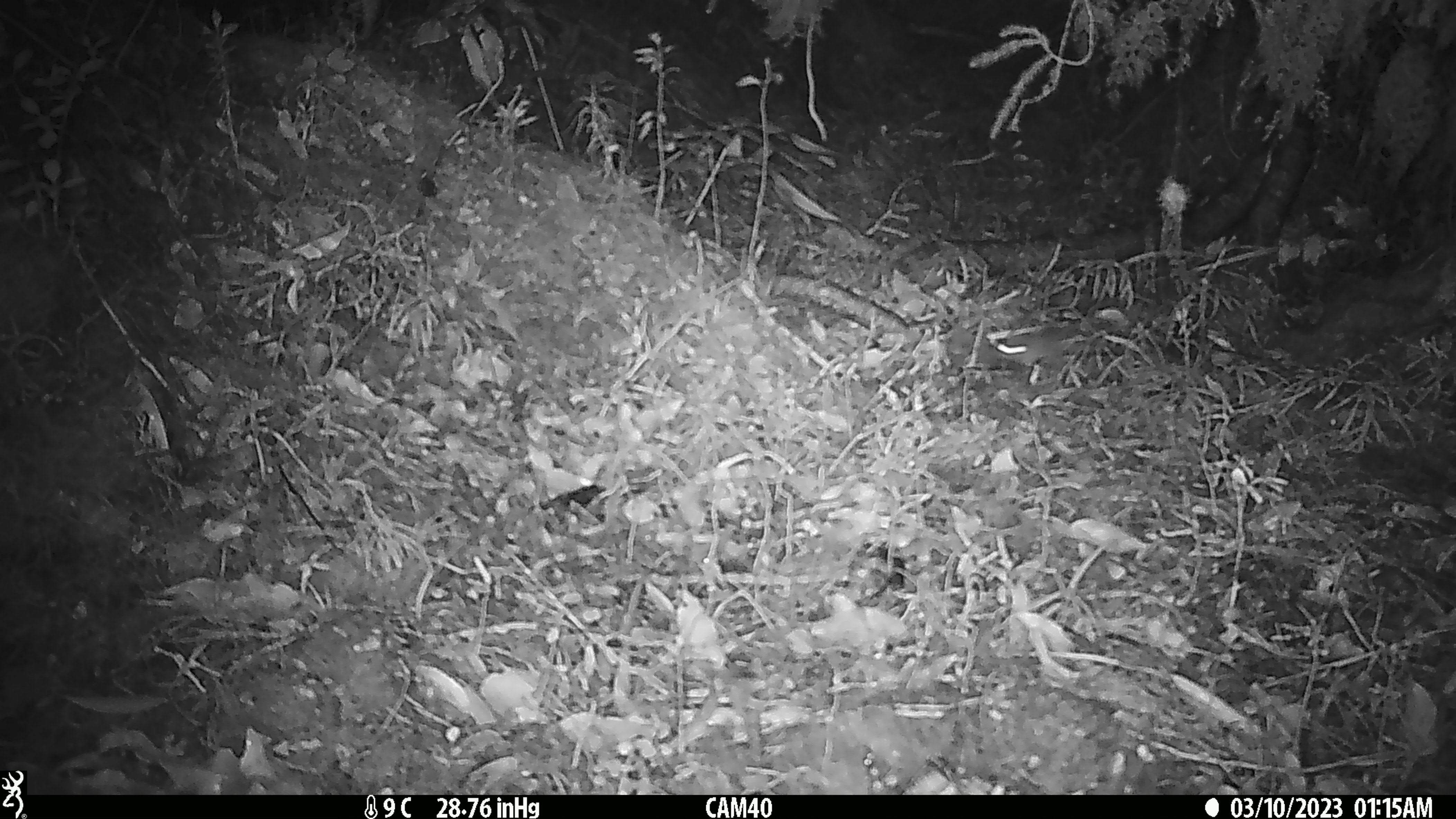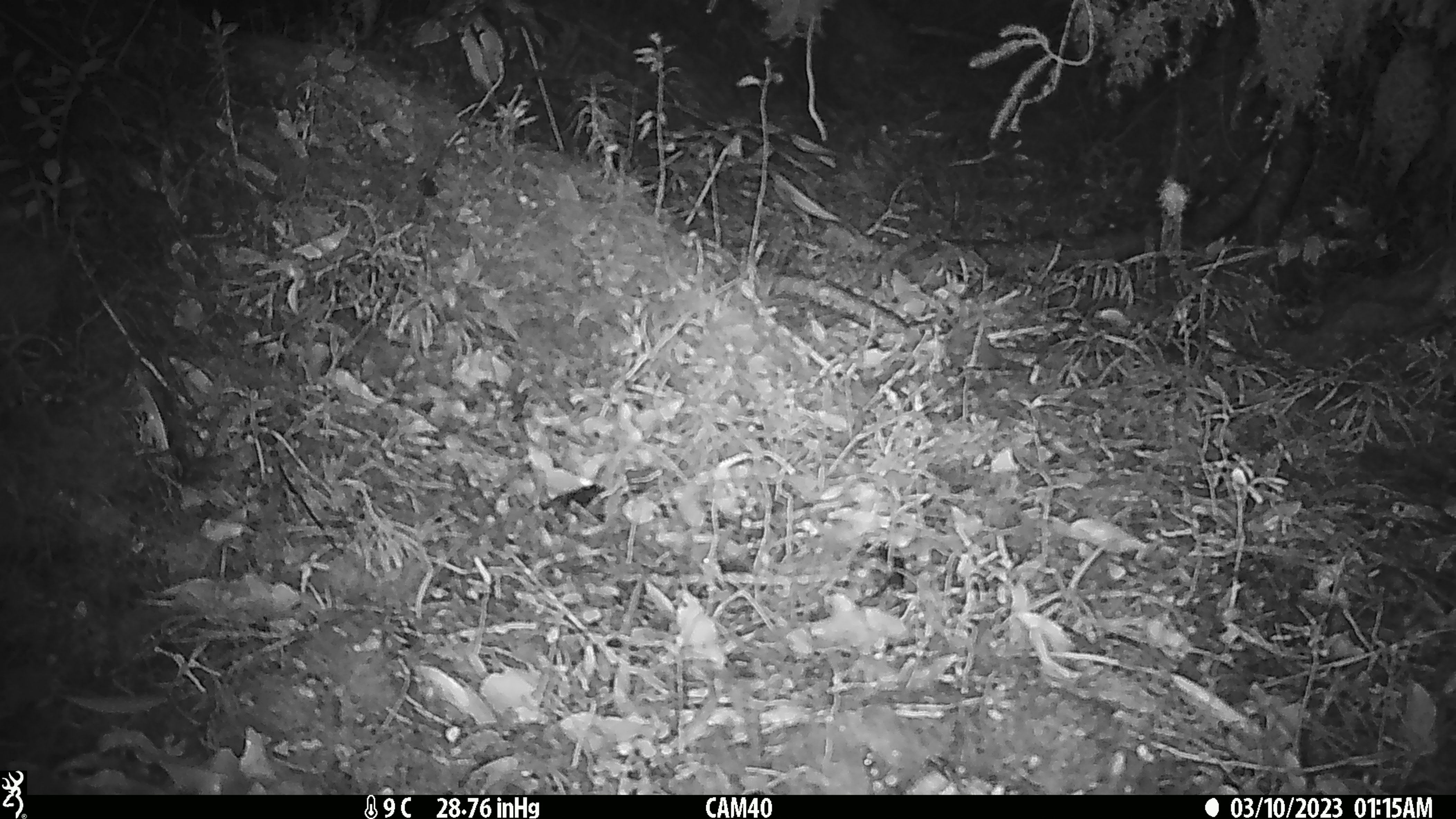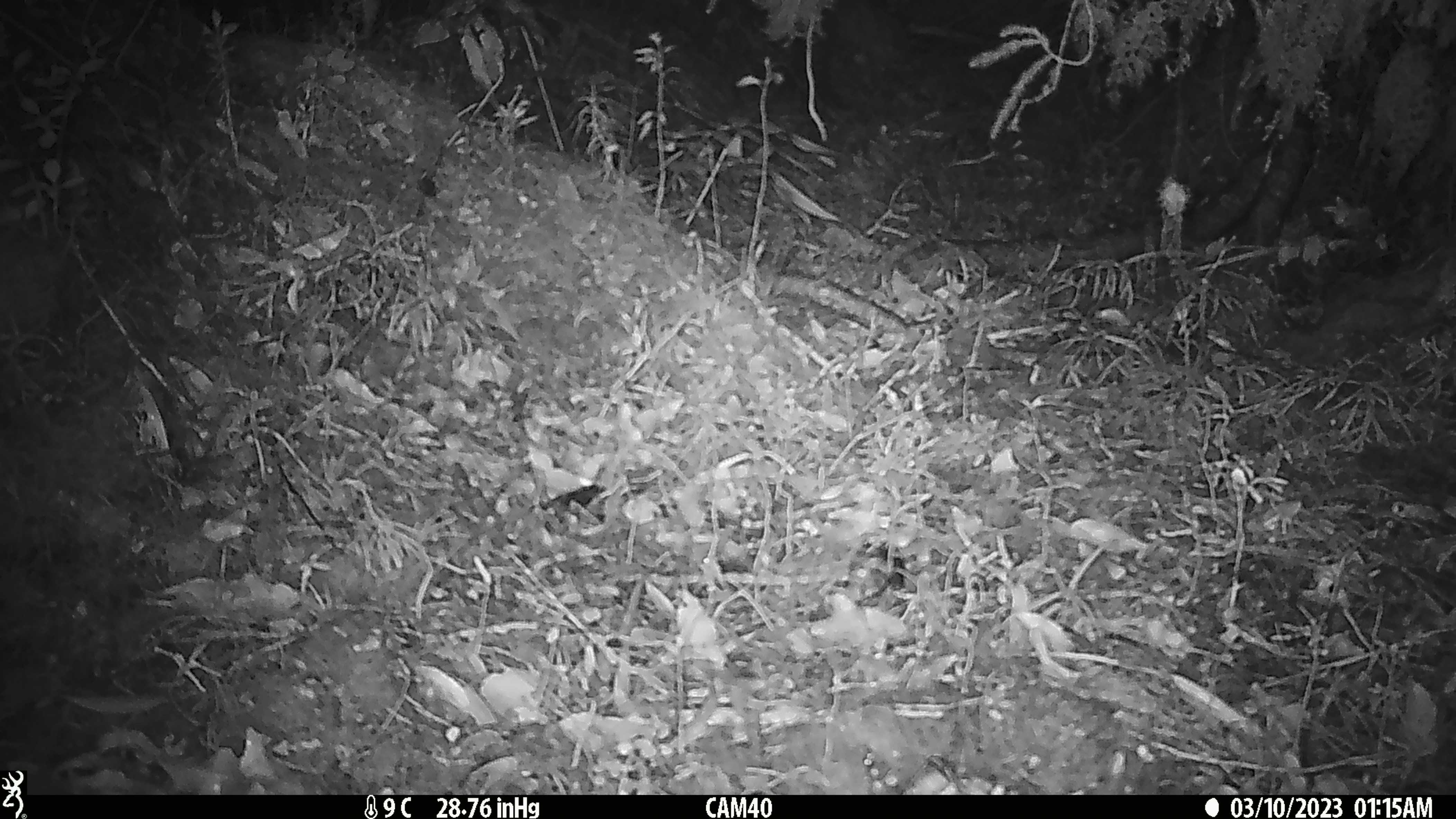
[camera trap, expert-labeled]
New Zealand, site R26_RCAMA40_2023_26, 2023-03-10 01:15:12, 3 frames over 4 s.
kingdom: Animalia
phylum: Chordata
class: Mammalia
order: Rodentia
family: Muridae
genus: Mus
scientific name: Mus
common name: mouse